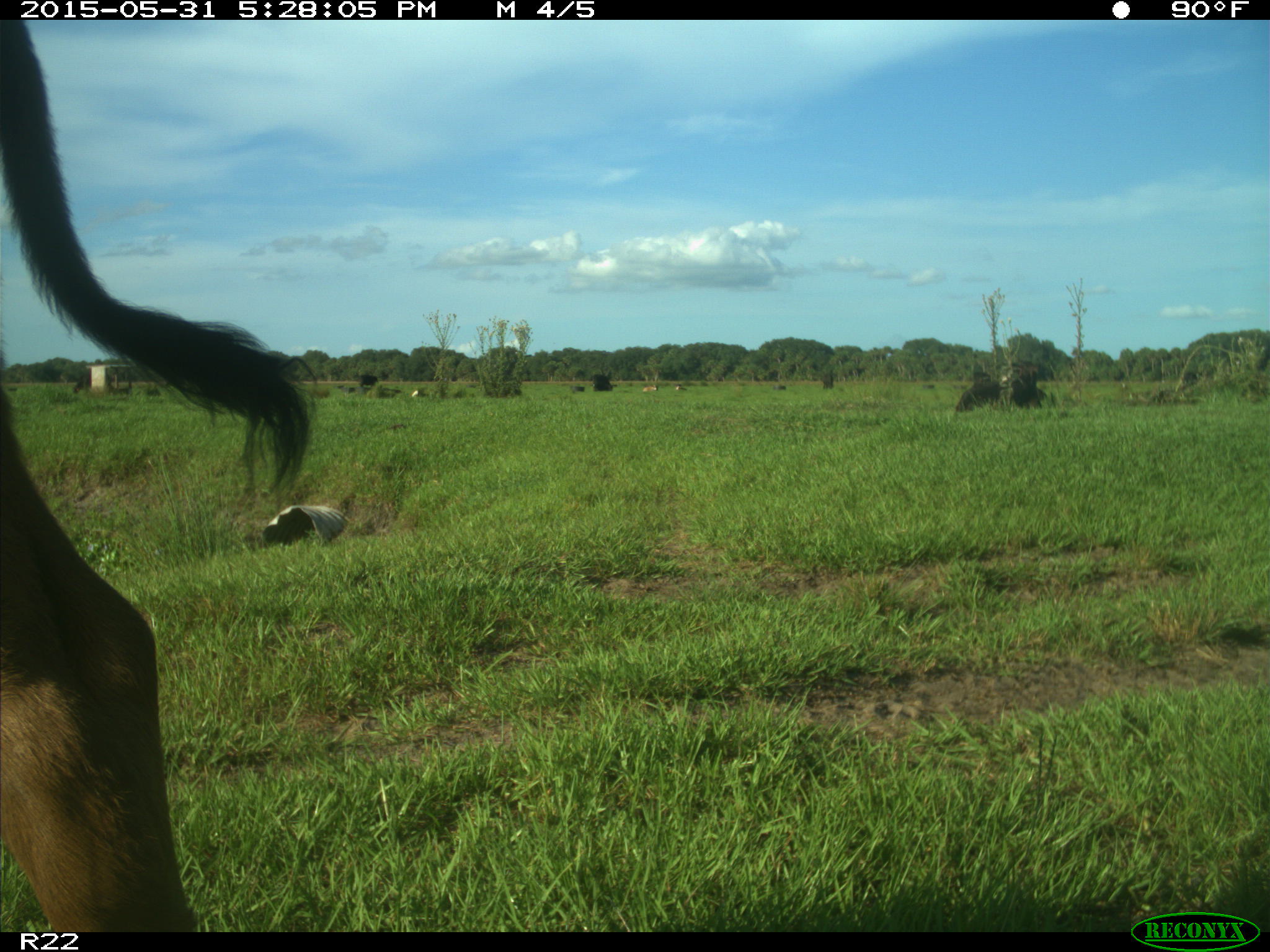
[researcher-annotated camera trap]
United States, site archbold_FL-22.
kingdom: Animalia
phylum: Chordata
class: Mammalia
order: Artiodactyla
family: Bovidae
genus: Bos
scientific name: Bos taurus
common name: domestic cow